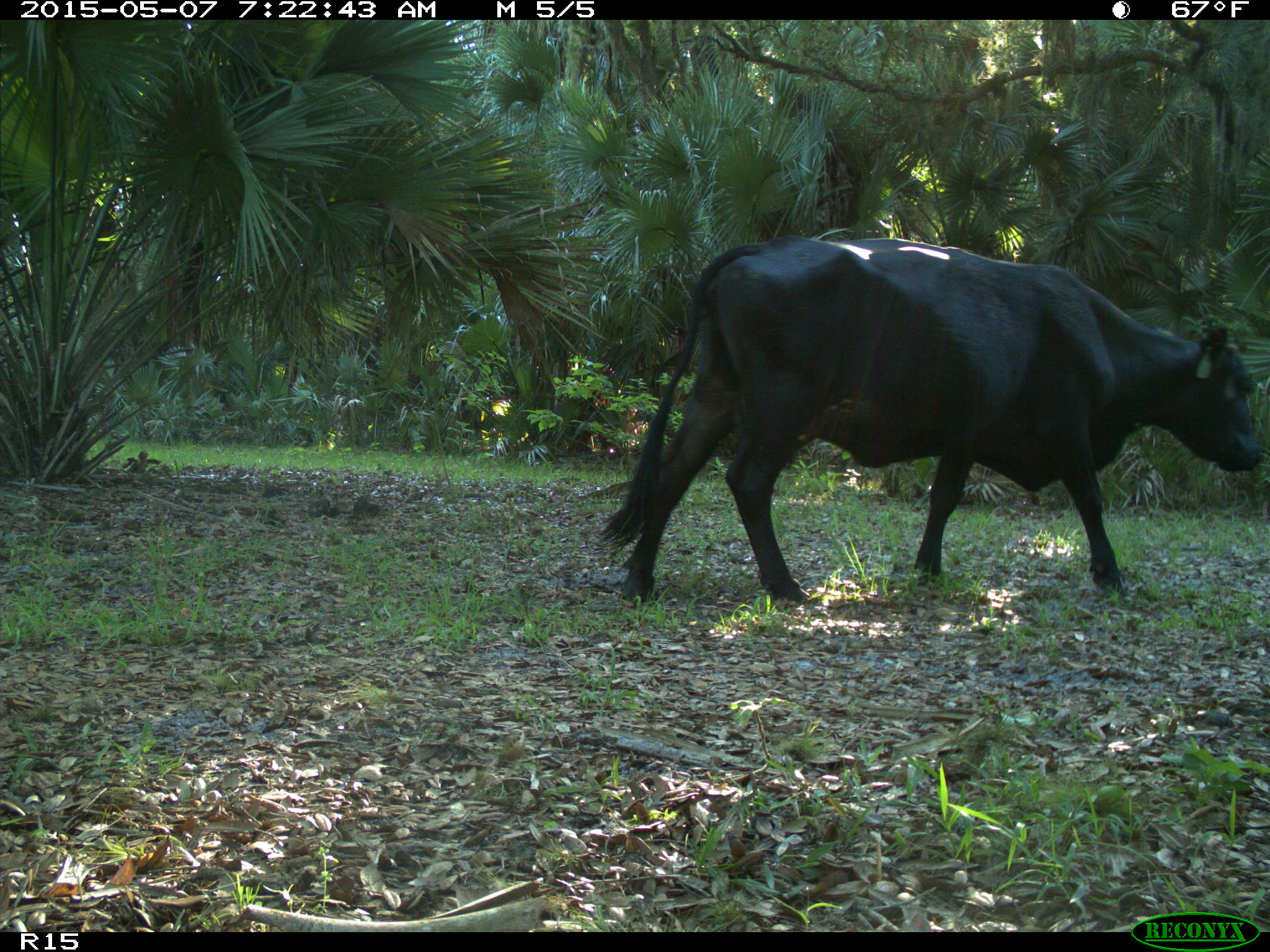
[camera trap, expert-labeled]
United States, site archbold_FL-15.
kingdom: Animalia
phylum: Chordata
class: Mammalia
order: Artiodactyla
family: Bovidae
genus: Bos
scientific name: Bos taurus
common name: domestic cow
Bos taurus (domestic cow).